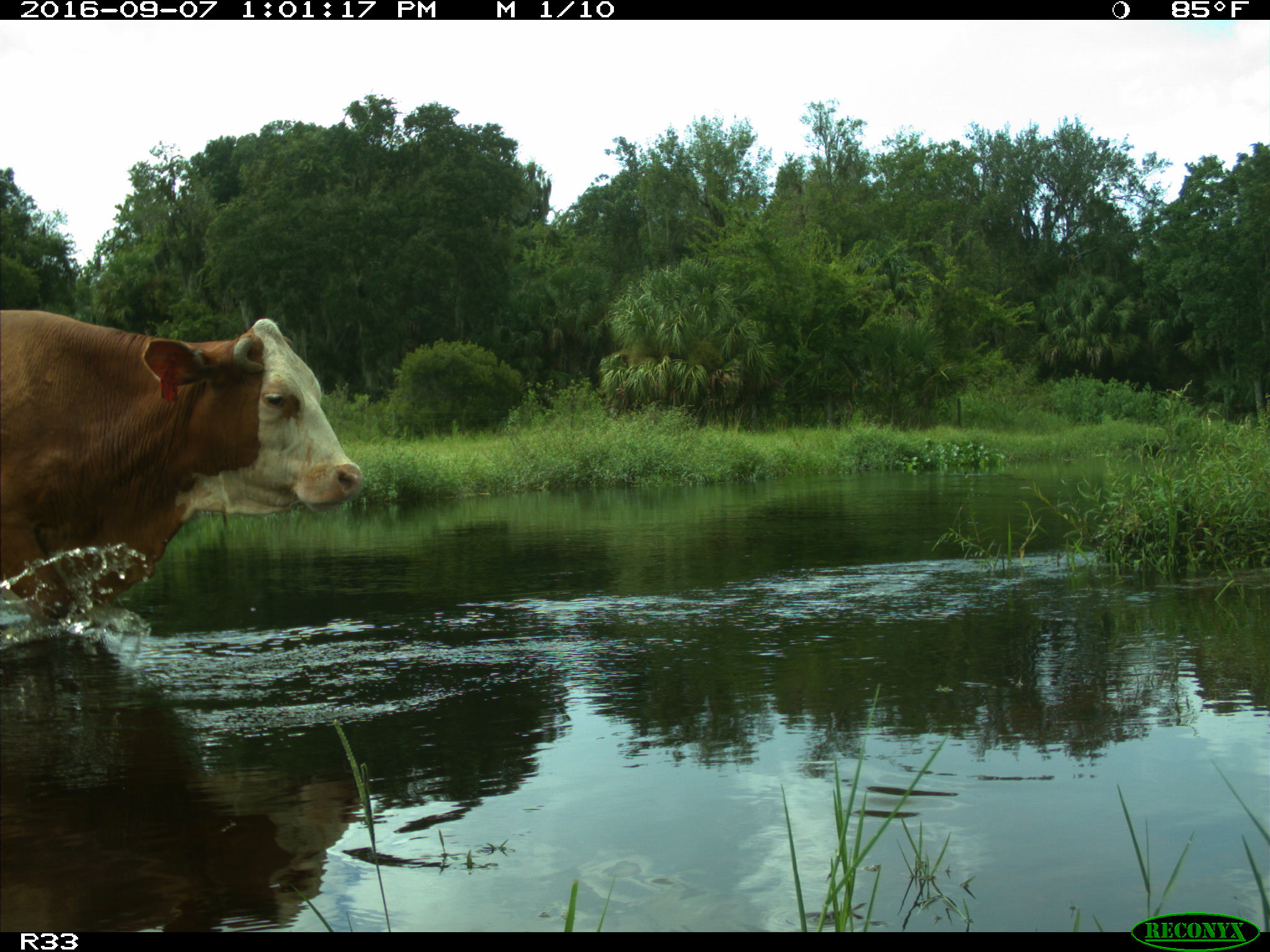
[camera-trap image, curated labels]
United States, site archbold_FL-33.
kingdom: Animalia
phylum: Chordata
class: Mammalia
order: Artiodactyla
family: Bovidae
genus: Bos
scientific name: Bos taurus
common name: domestic cow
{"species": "Bos taurus (domestic cow)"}